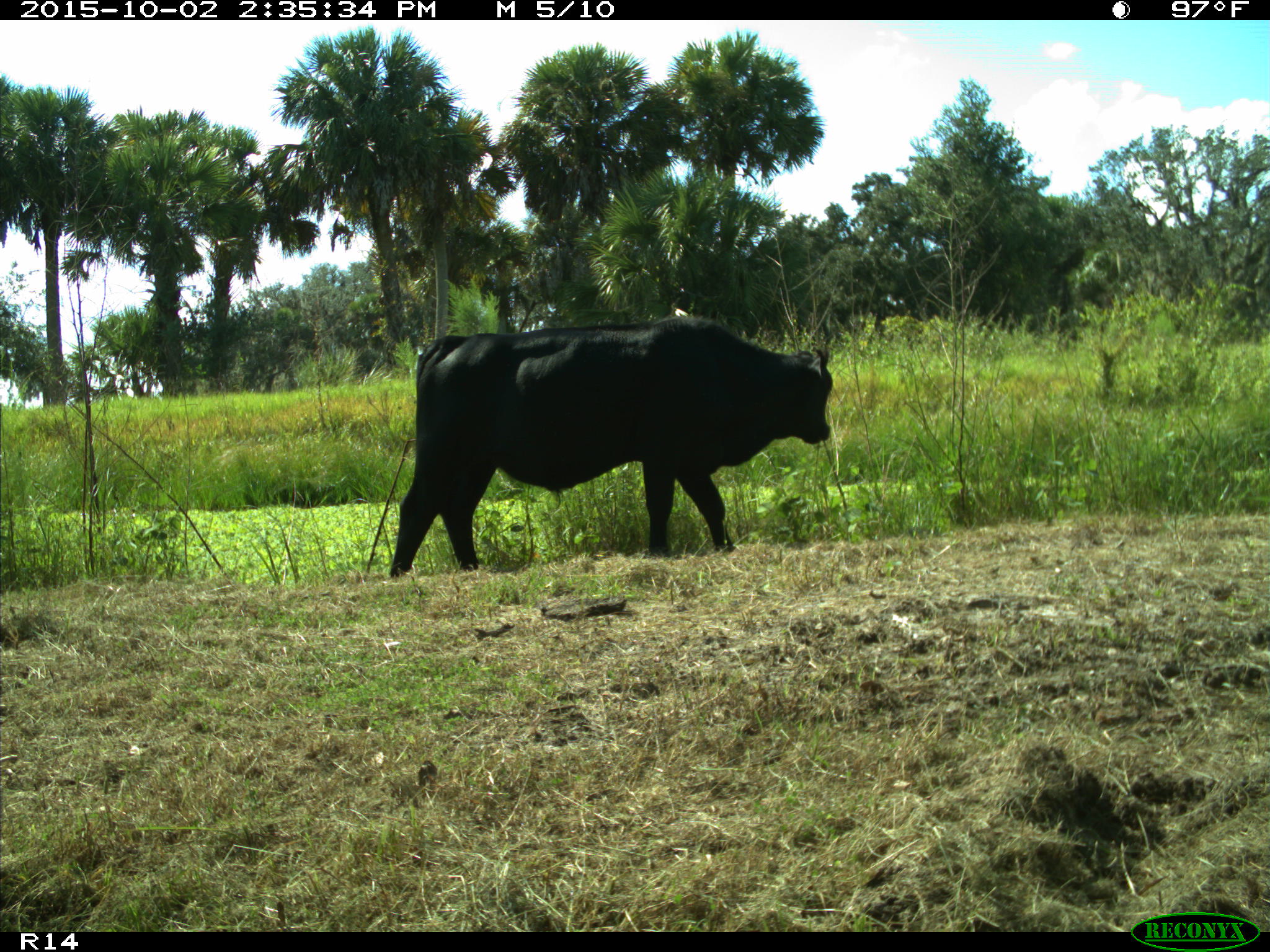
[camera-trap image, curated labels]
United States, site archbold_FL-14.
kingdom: Animalia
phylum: Chordata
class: Mammalia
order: Artiodactyla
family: Bovidae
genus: Bos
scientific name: Bos taurus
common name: domestic cow